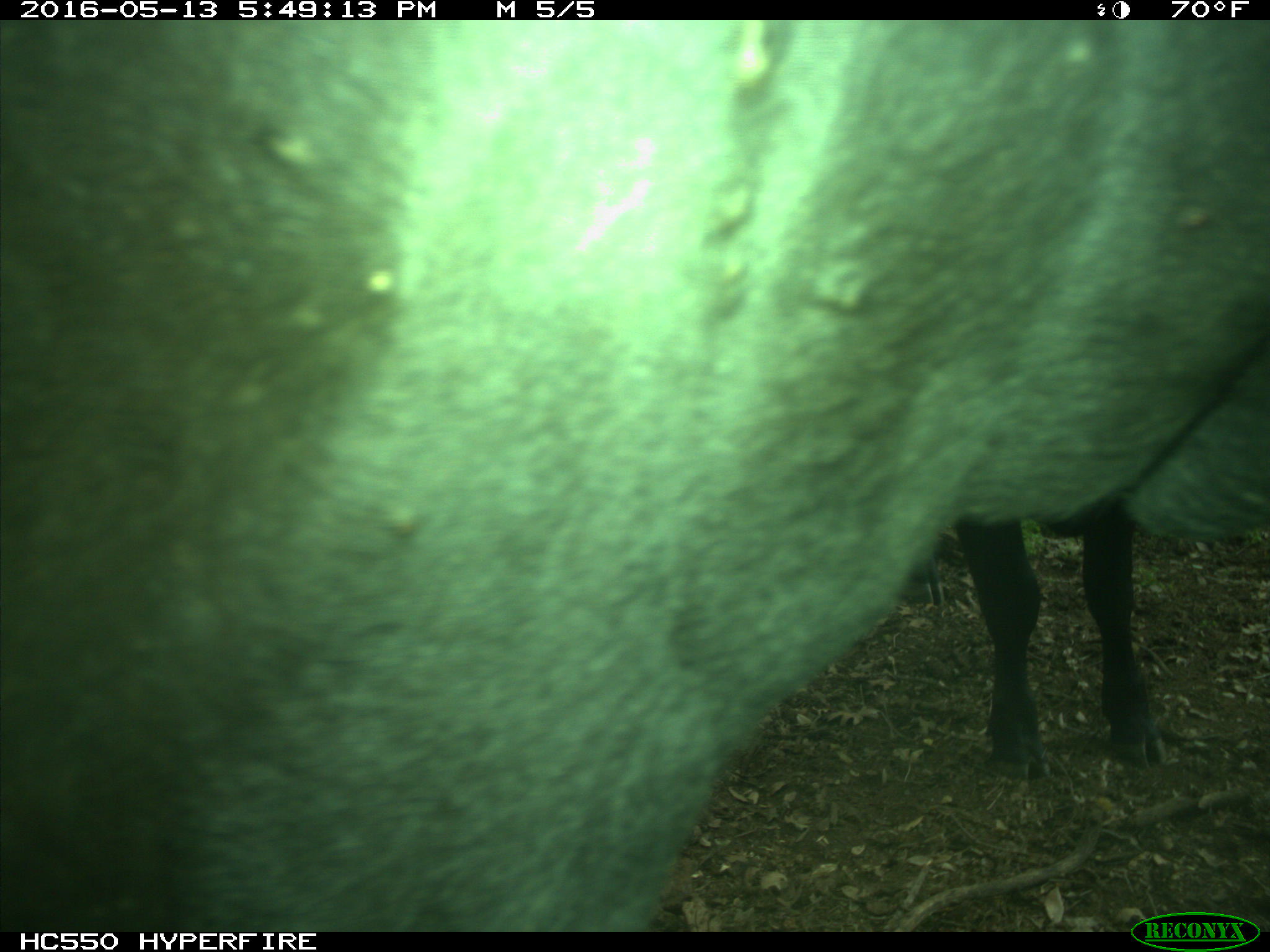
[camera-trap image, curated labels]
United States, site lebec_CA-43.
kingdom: Animalia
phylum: Chordata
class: Mammalia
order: Artiodactyla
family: Bovidae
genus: Bos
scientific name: Bos taurus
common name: domestic cow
Bos taurus (domestic cow).